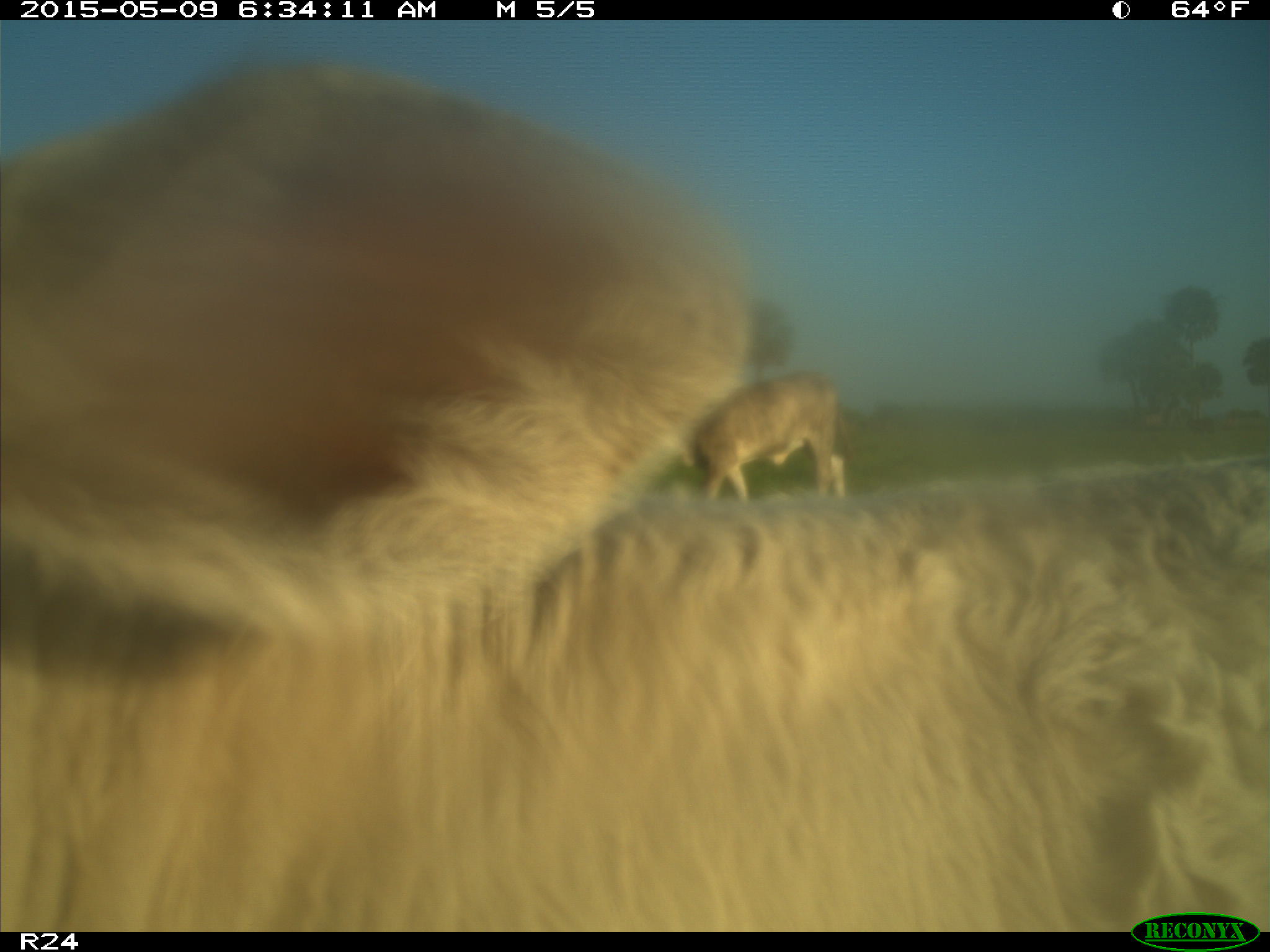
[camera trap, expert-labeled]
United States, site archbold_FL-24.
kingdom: Animalia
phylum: Chordata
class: Mammalia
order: Artiodactyla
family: Bovidae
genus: Bos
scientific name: Bos taurus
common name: domestic cow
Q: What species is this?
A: Bos taurus (domestic cow).